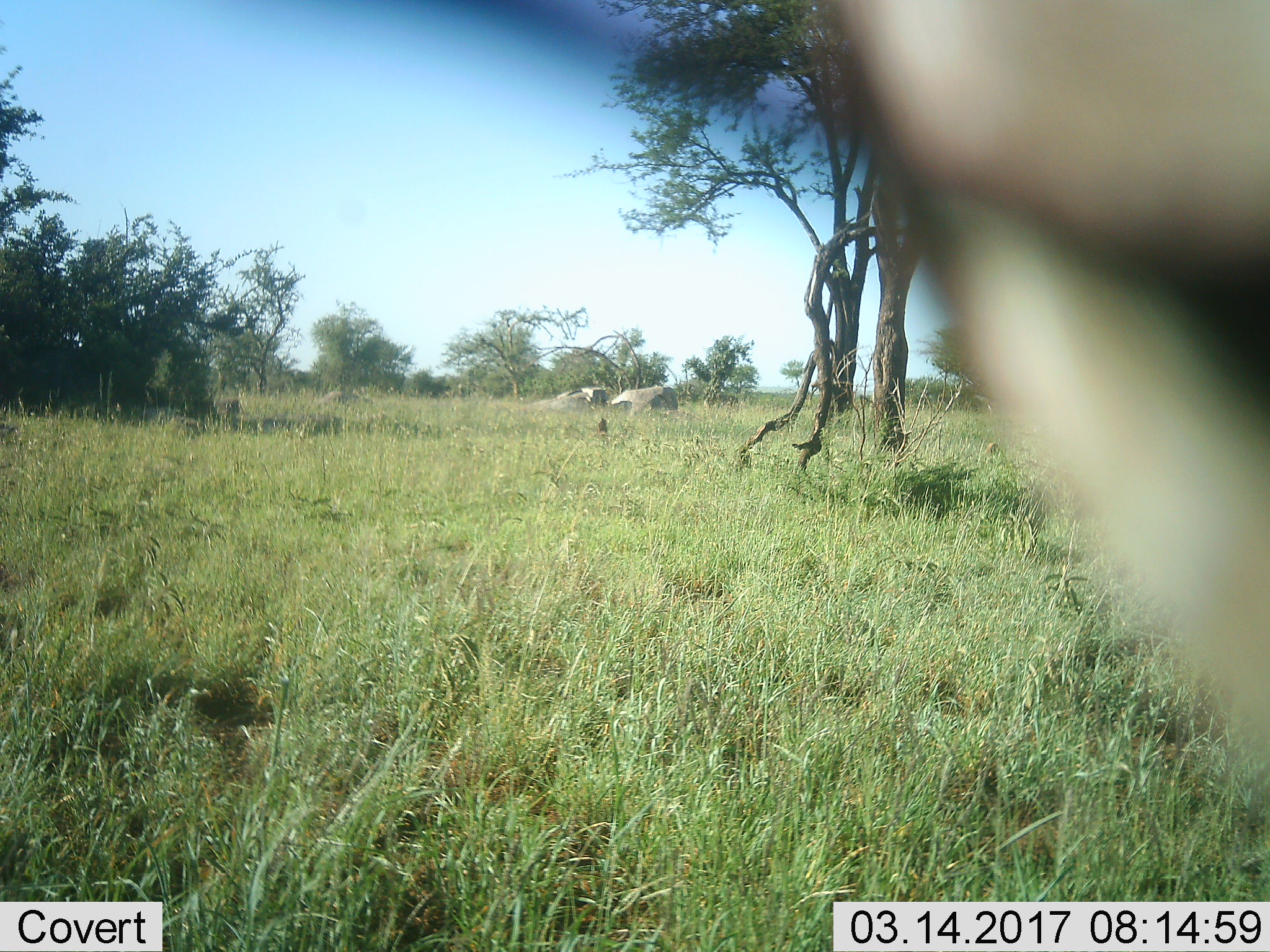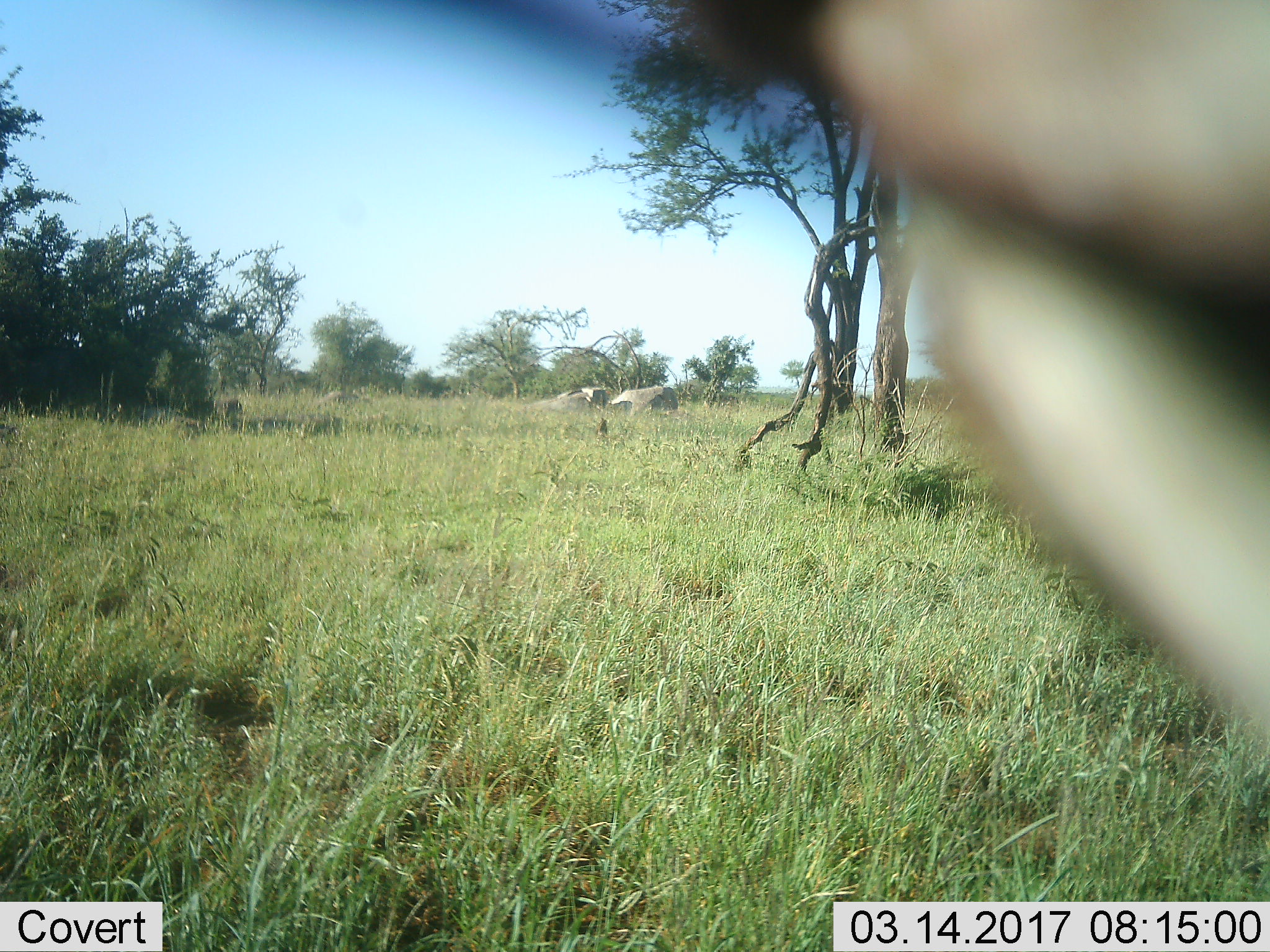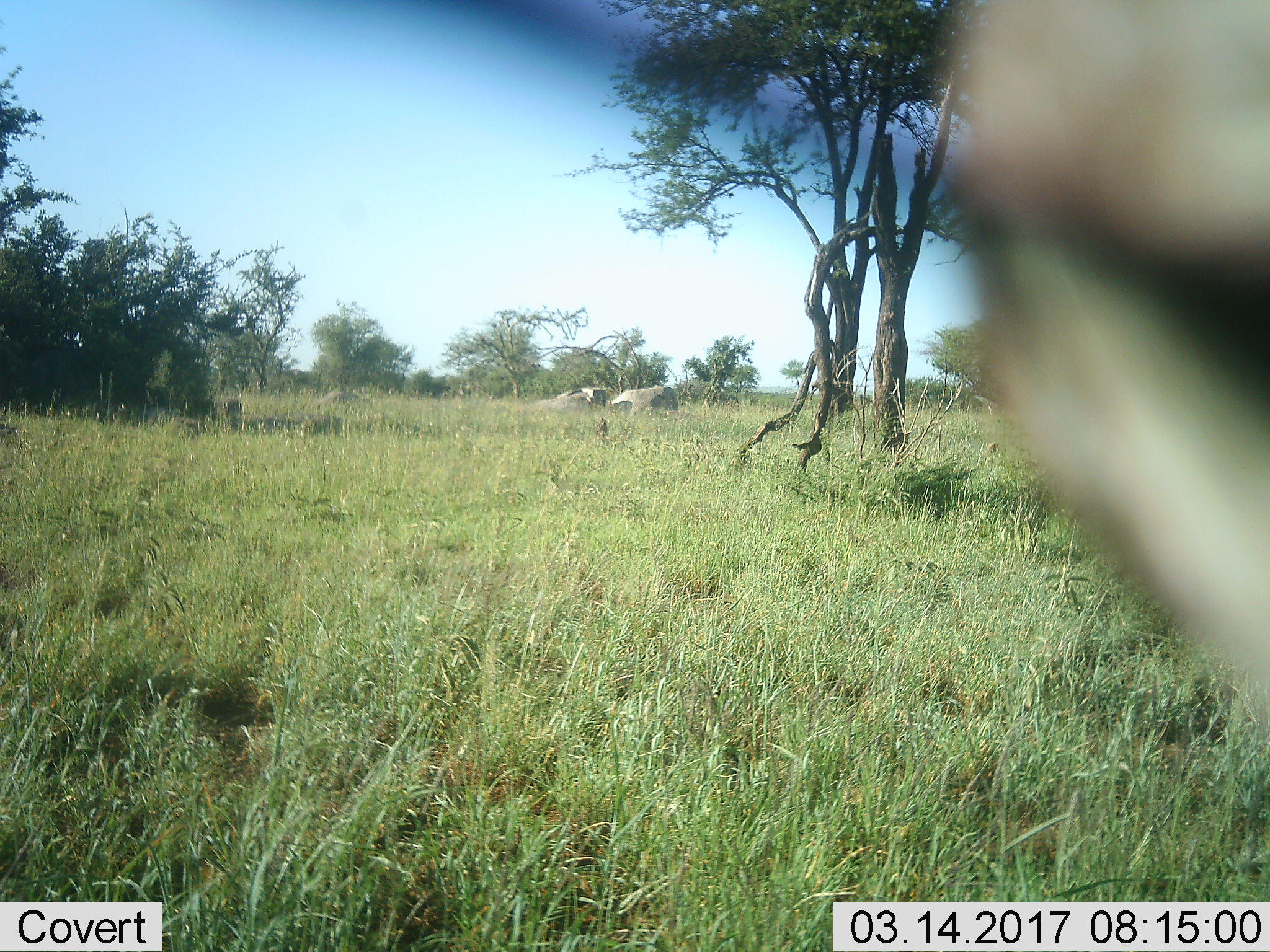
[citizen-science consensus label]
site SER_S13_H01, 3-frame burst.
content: unidentified animal